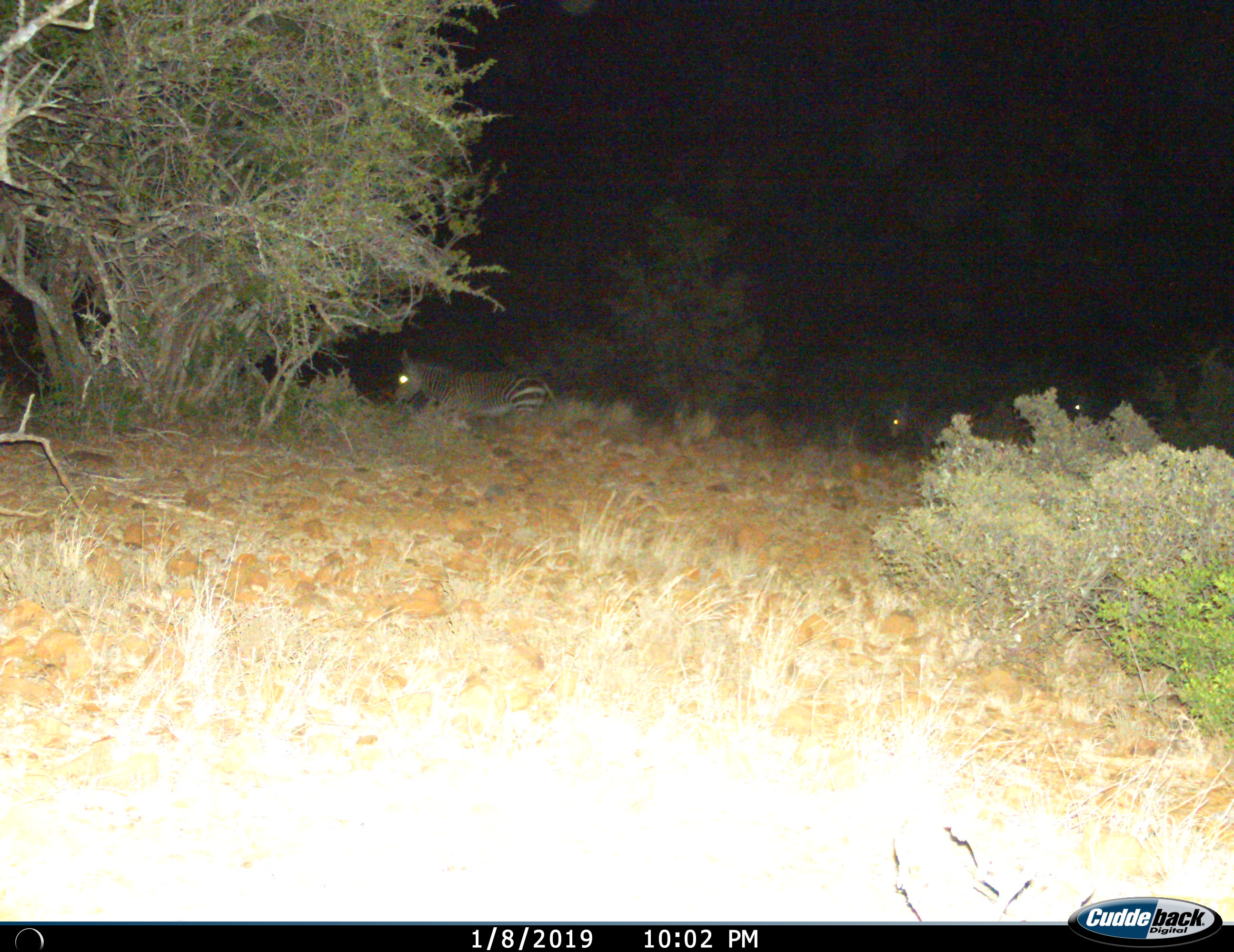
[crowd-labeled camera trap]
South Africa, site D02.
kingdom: Animalia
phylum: Chordata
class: Mammalia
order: Perissodactyla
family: Equidae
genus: Equus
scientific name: Equus zebra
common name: mountain zebra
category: zebramountain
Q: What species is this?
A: Zebramountain (mountain zebra) (Equus zebra).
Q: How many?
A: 3.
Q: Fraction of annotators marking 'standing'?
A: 44%.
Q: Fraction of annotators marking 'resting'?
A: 11%.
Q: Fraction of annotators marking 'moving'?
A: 89%.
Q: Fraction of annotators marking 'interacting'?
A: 0%.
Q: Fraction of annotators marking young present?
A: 11%.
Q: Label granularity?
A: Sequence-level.